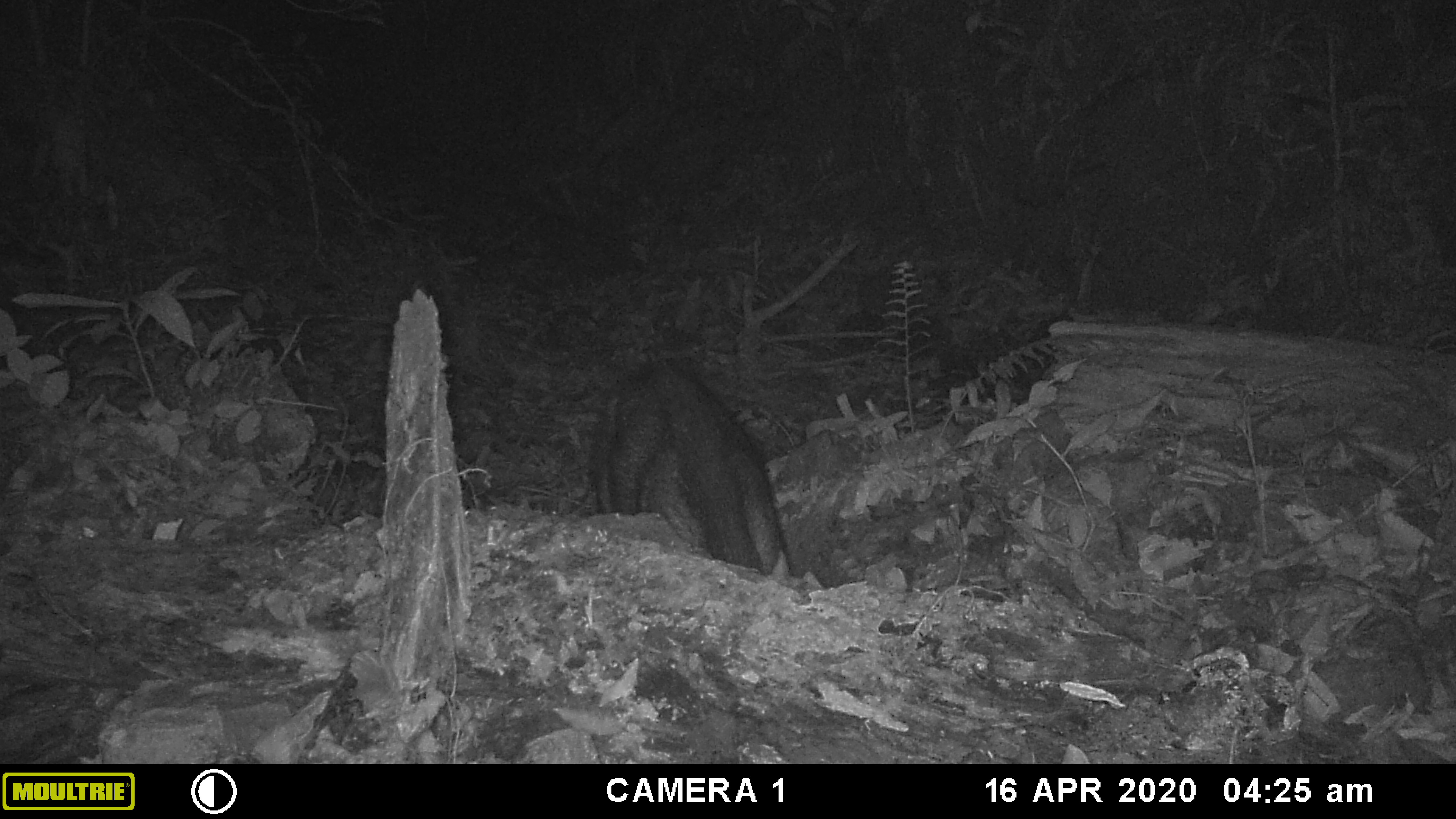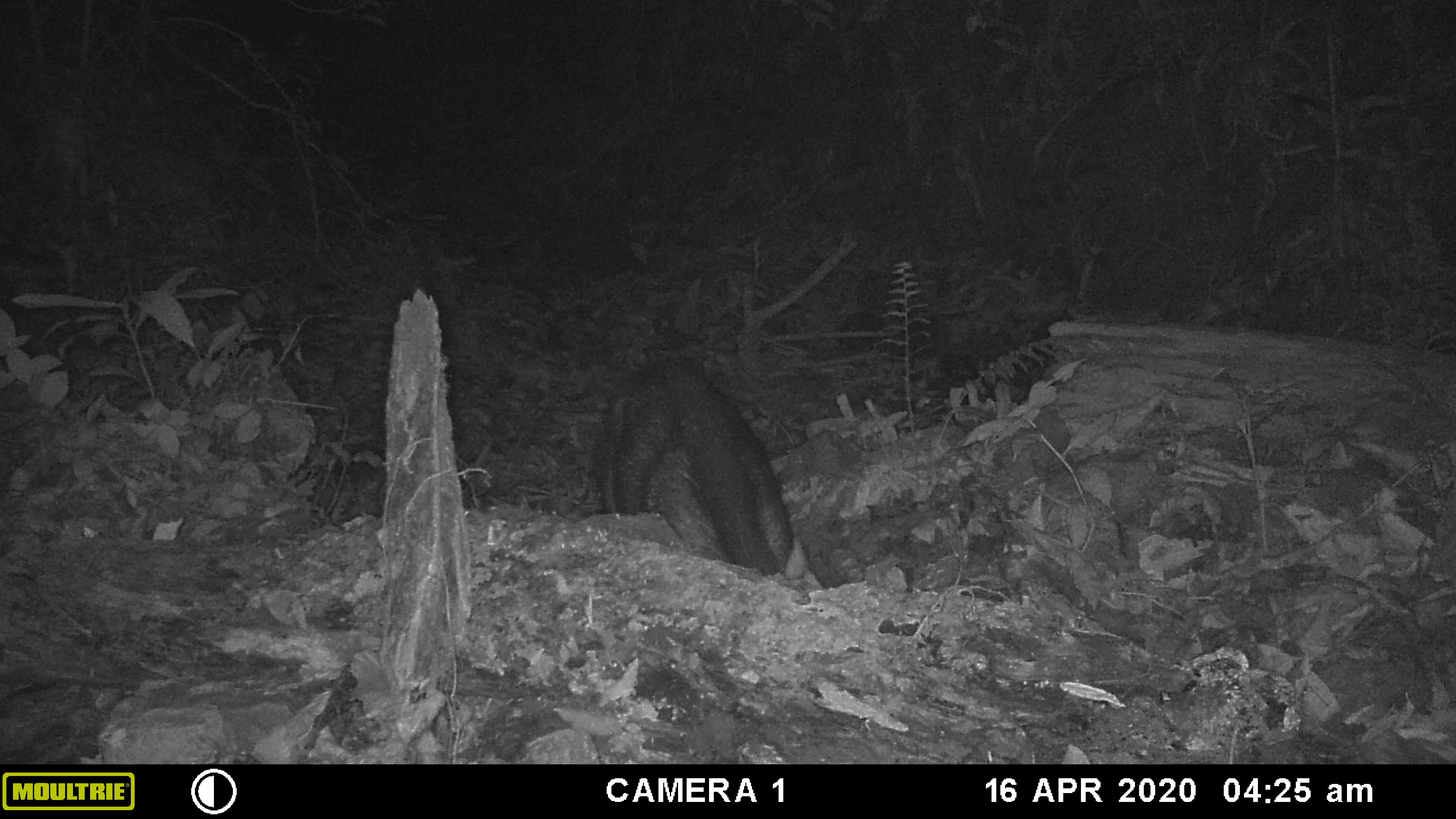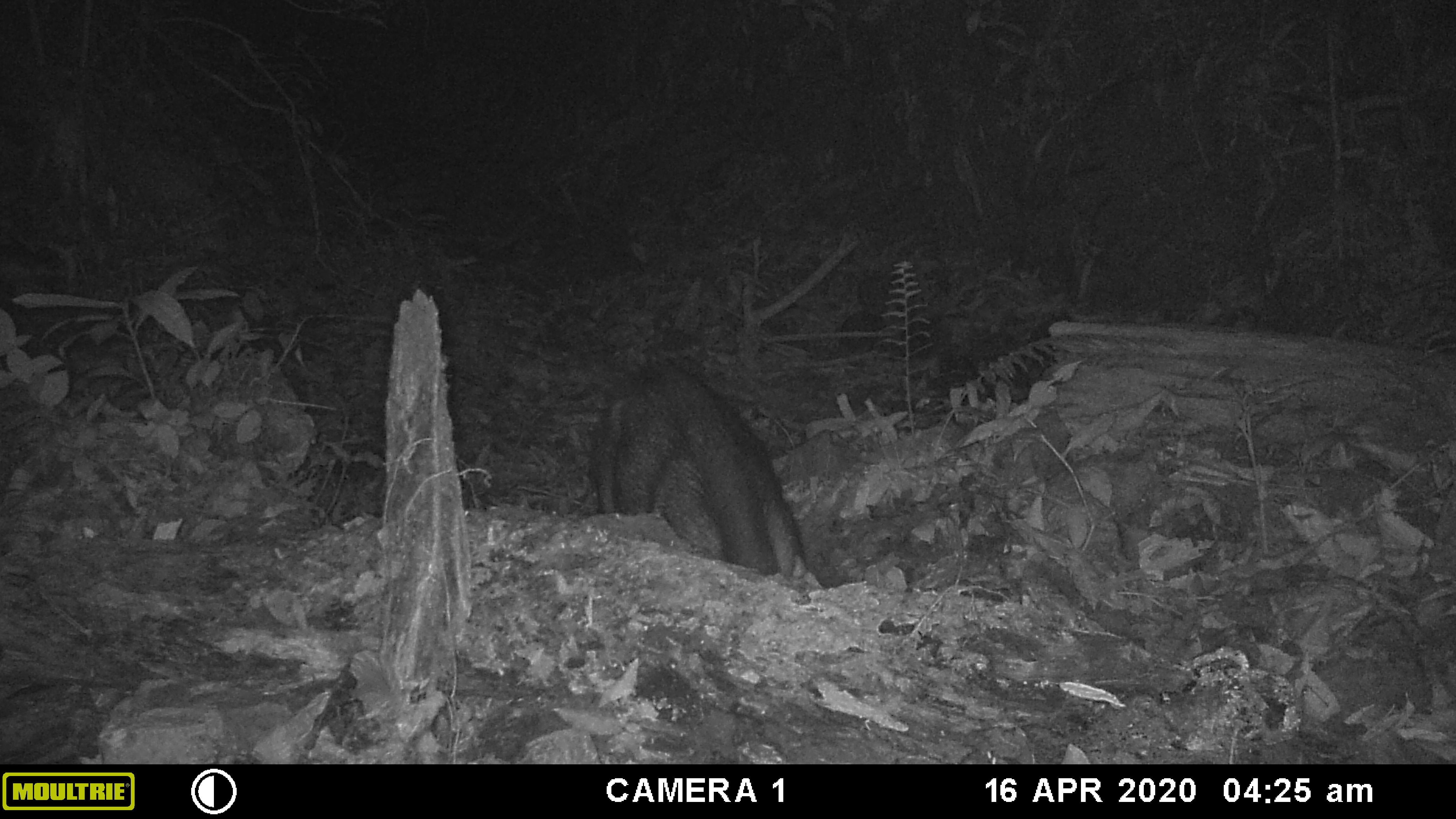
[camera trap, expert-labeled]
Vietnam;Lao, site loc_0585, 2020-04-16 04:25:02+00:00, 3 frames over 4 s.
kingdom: Animalia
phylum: Chordata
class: Mammalia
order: Artiodactyla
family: Suidae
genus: Sus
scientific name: Sus scrofa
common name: eurasian wild pig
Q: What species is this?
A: Eurasian wild pig (Sus scrofa).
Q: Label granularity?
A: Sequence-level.